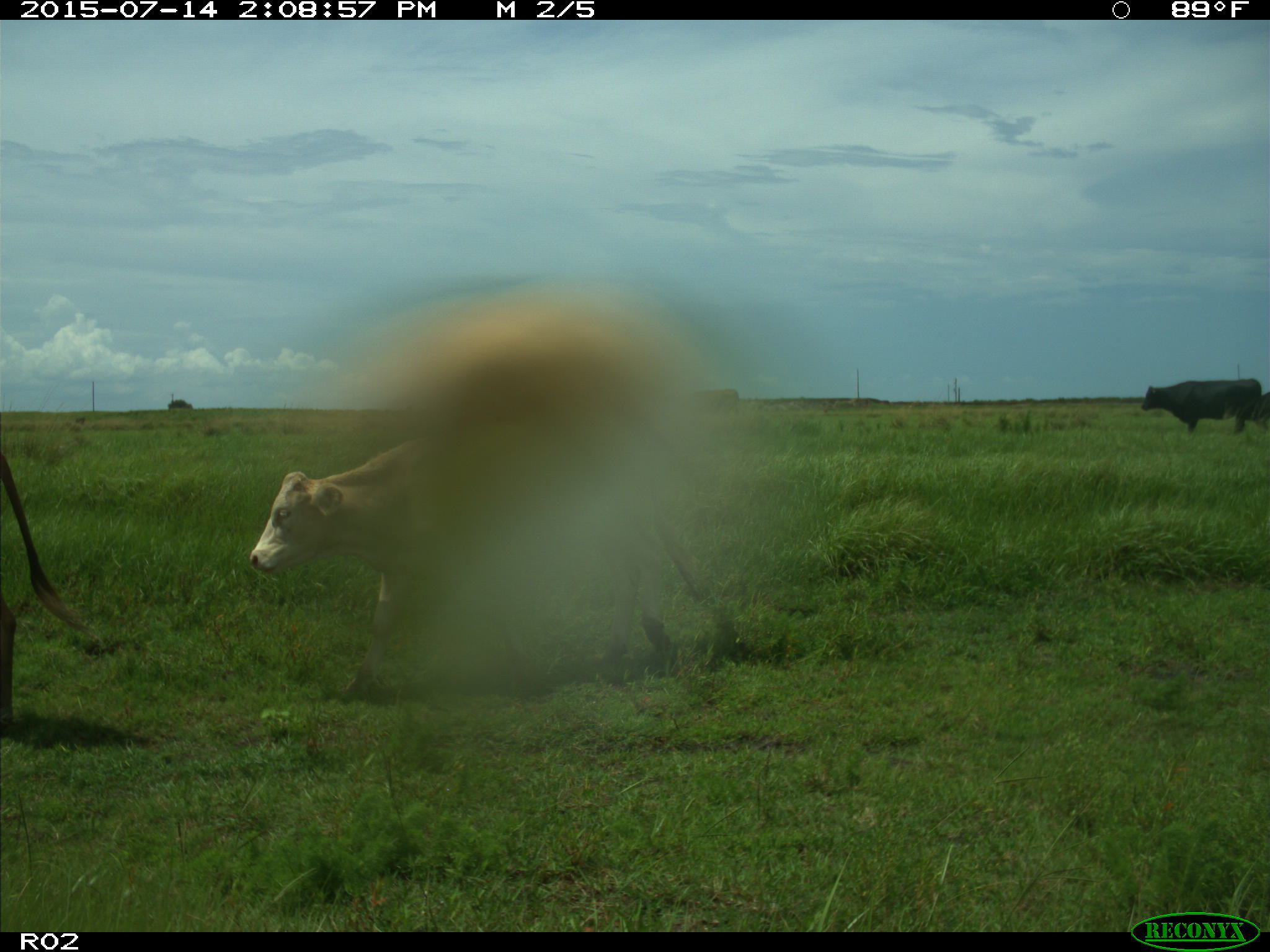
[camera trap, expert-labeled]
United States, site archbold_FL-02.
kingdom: Animalia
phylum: Chordata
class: Mammalia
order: Artiodactyla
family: Bovidae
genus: Bos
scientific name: Bos taurus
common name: domestic cow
Bos taurus (domestic cow).